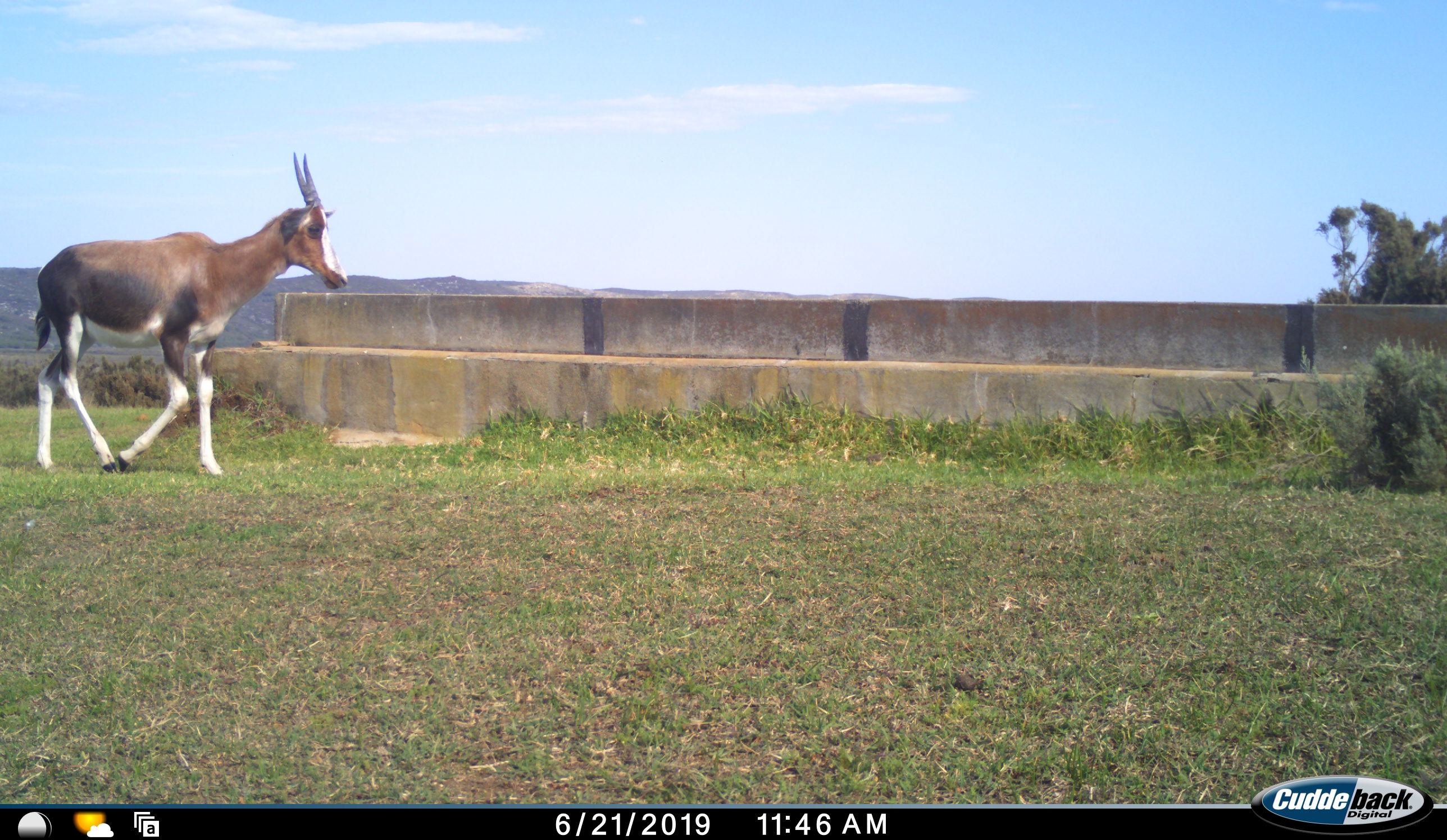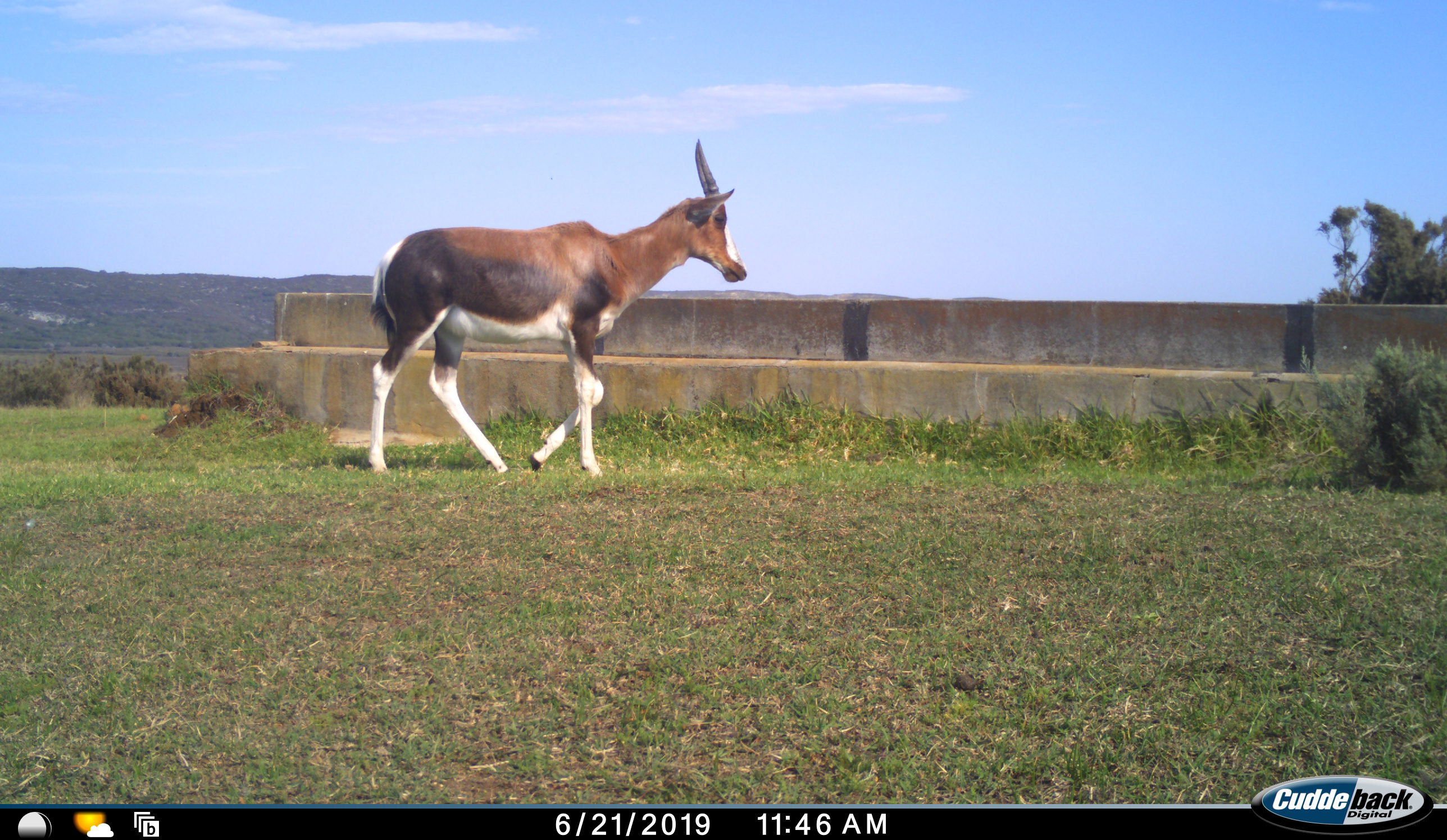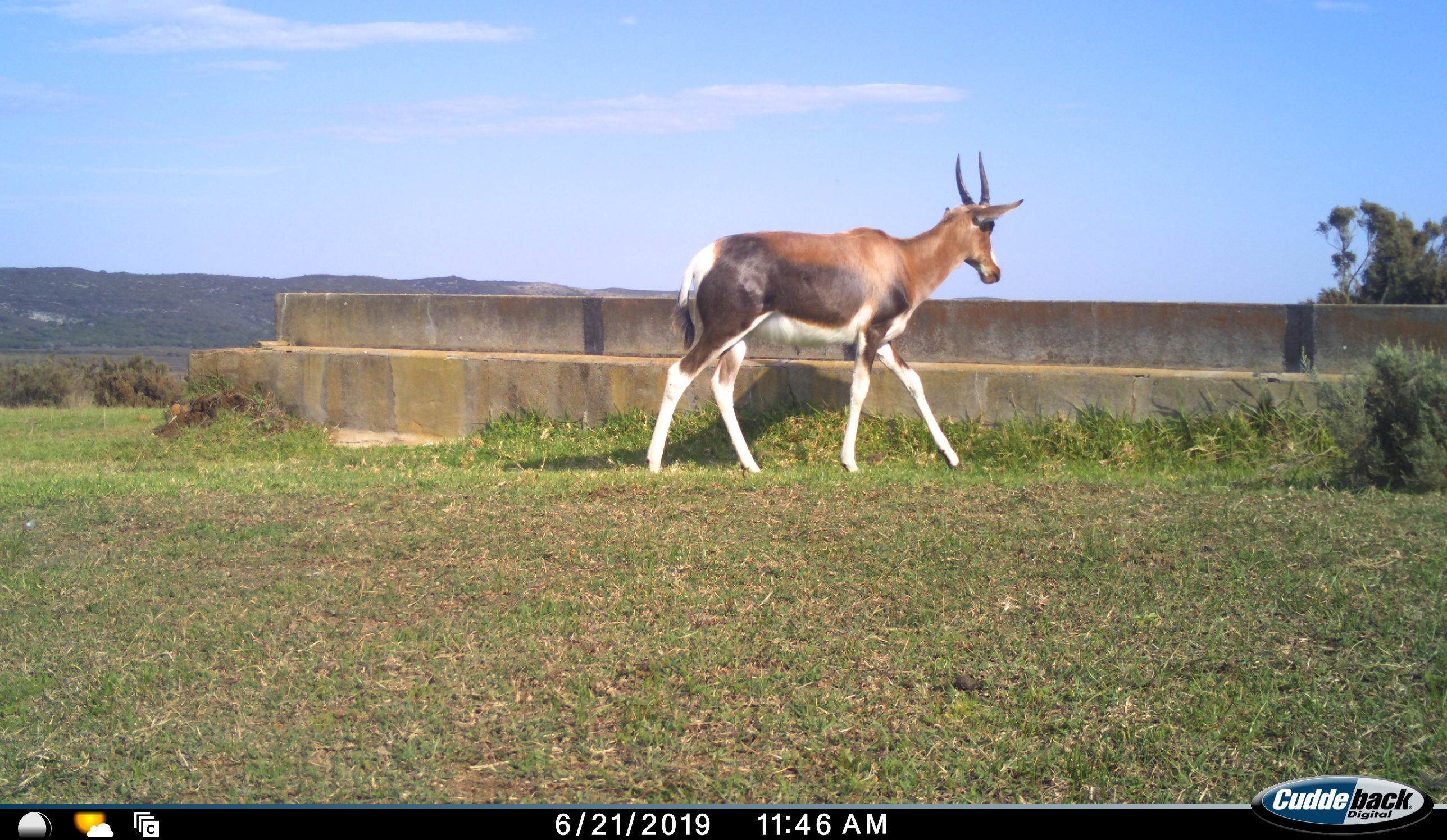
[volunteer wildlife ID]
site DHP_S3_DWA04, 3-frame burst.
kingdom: Animalia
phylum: Chordata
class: Mammalia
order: Artiodactyla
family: Bovidae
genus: Damaliscus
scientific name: Damaliscus pygargus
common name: bontebok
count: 1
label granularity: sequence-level